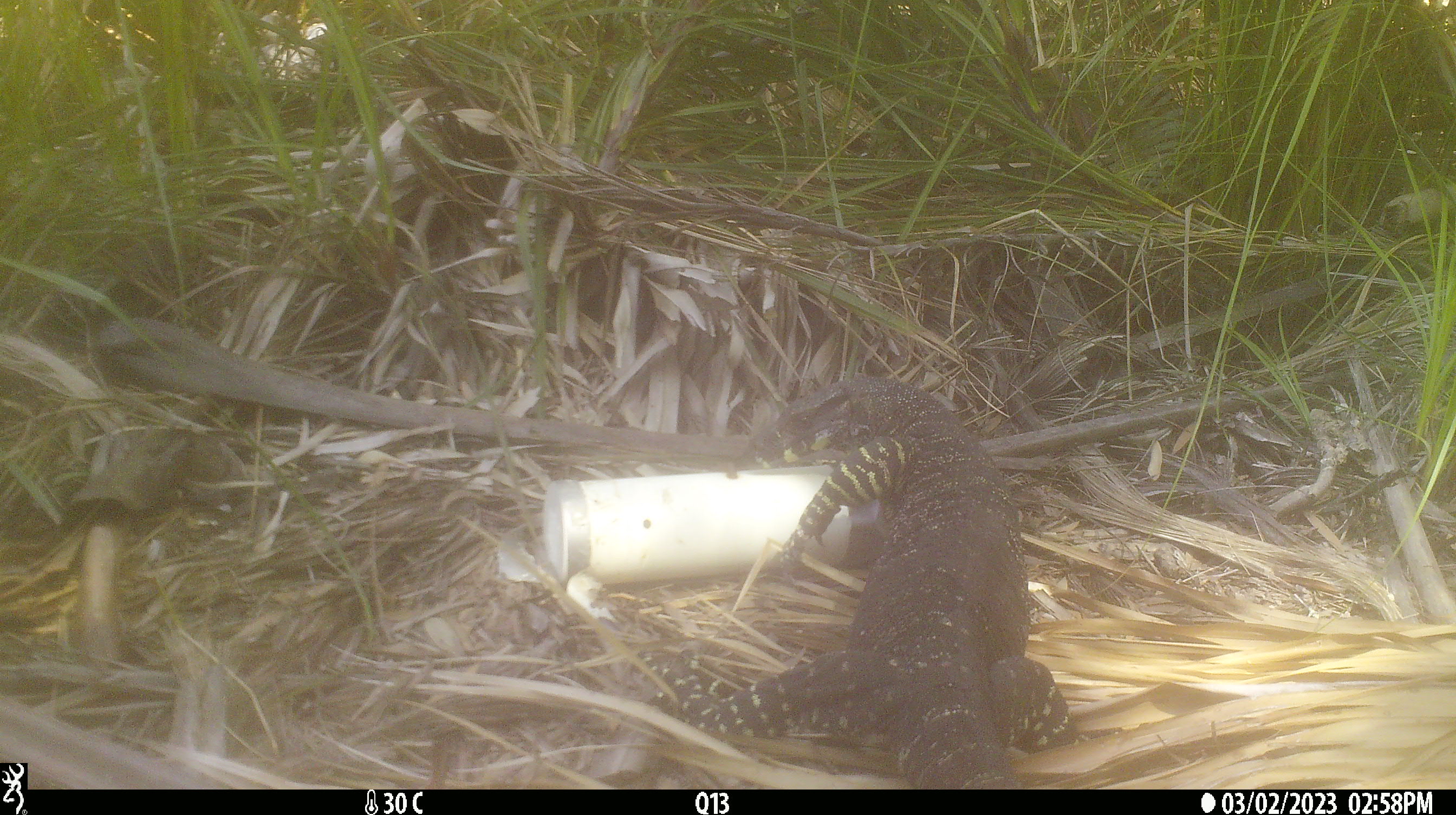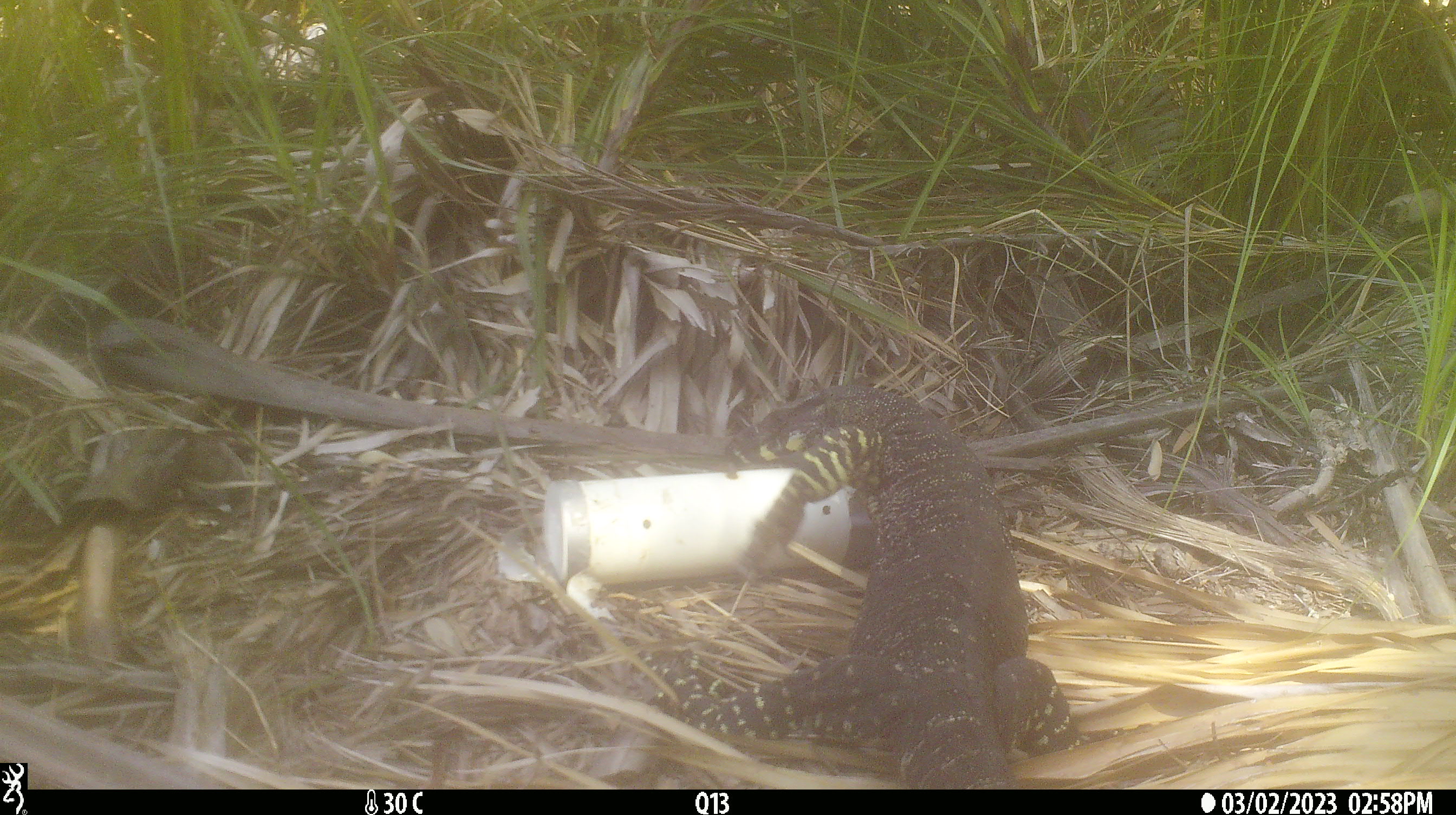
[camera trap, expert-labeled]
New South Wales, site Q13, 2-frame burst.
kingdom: Animalia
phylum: Chordata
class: Reptilia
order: Squamata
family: Varanidae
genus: Varanus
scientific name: Varanus varius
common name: lace monitor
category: goanna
Goanna (lace monitor) (Varanus varius).